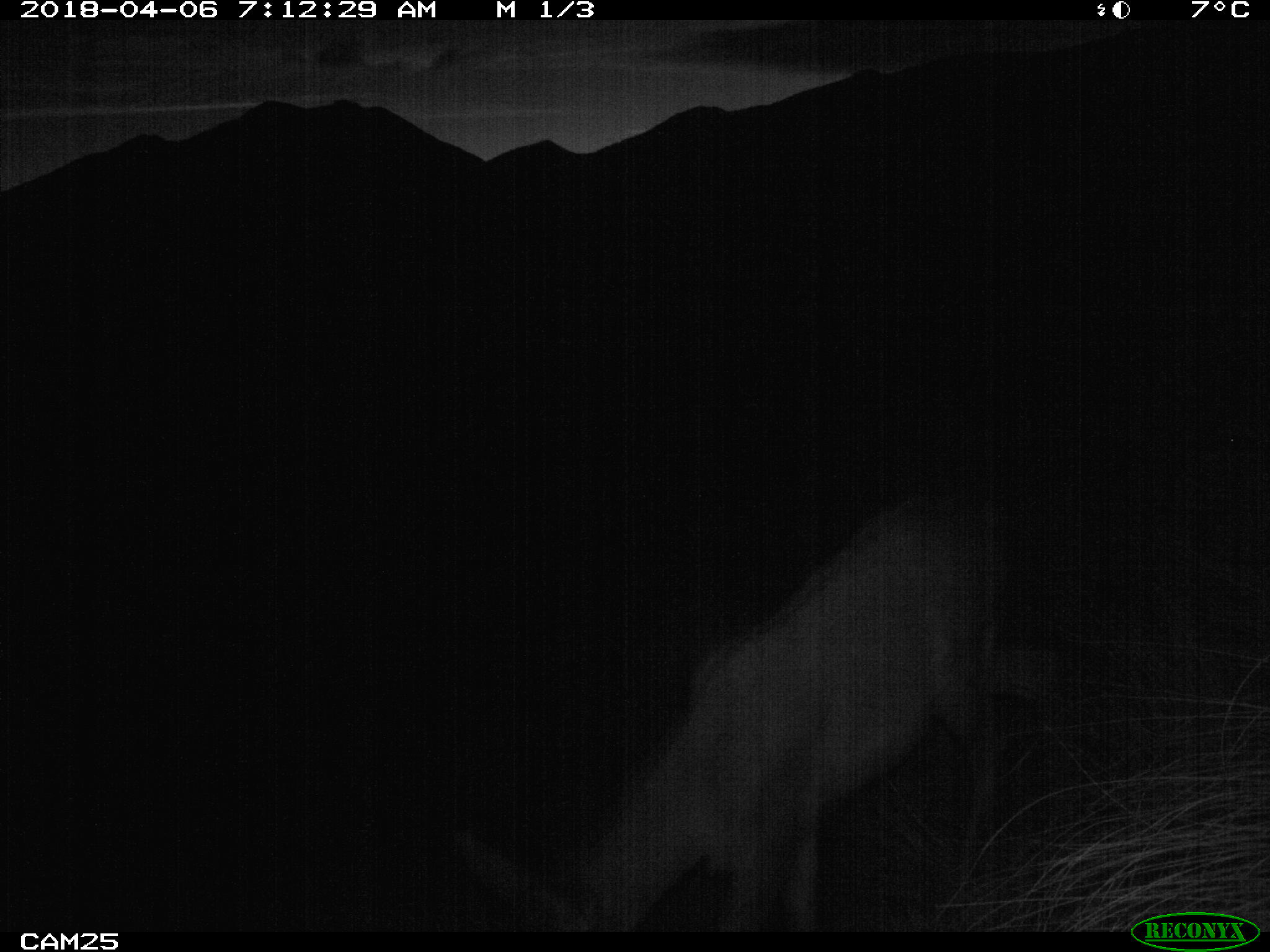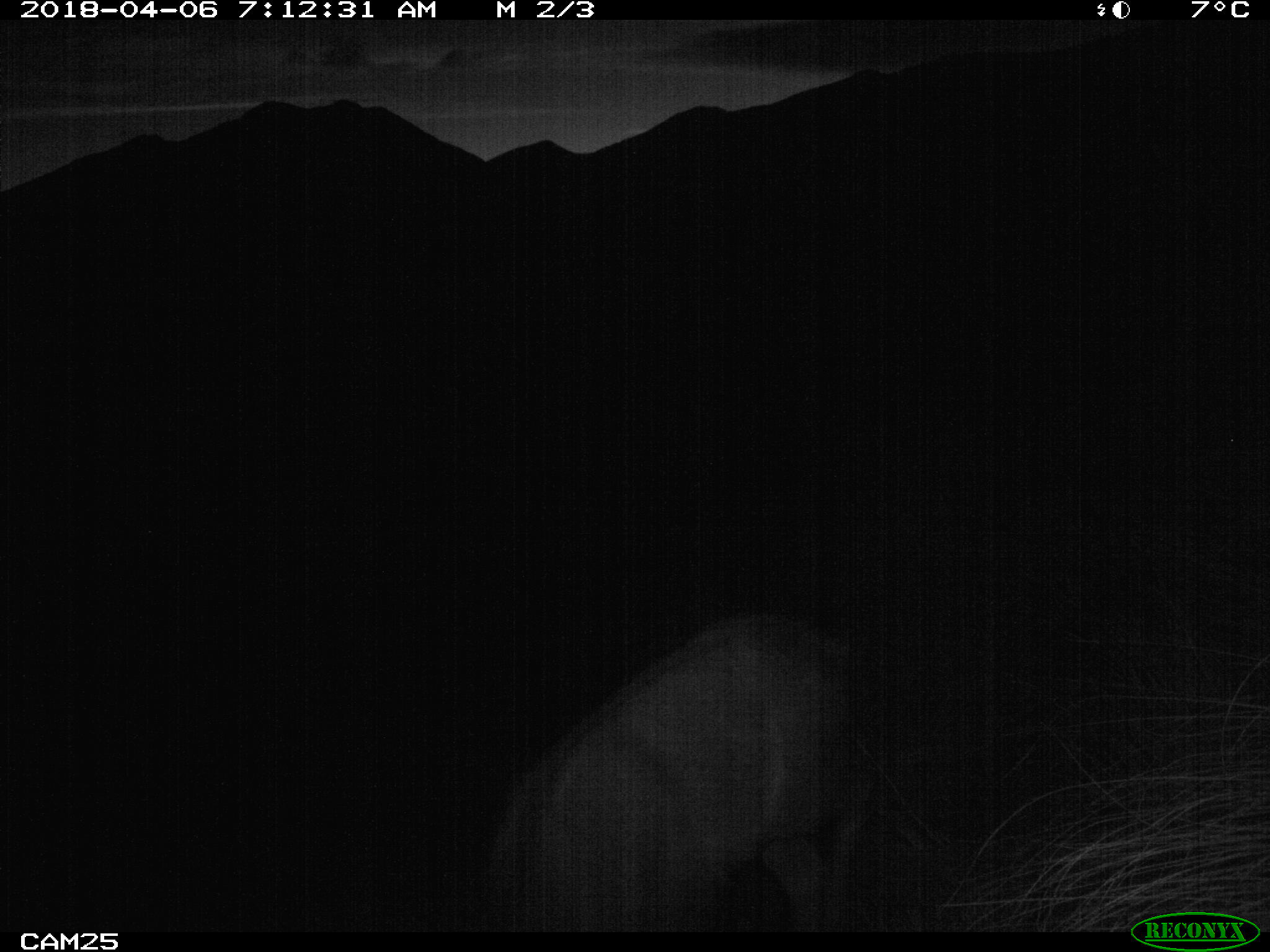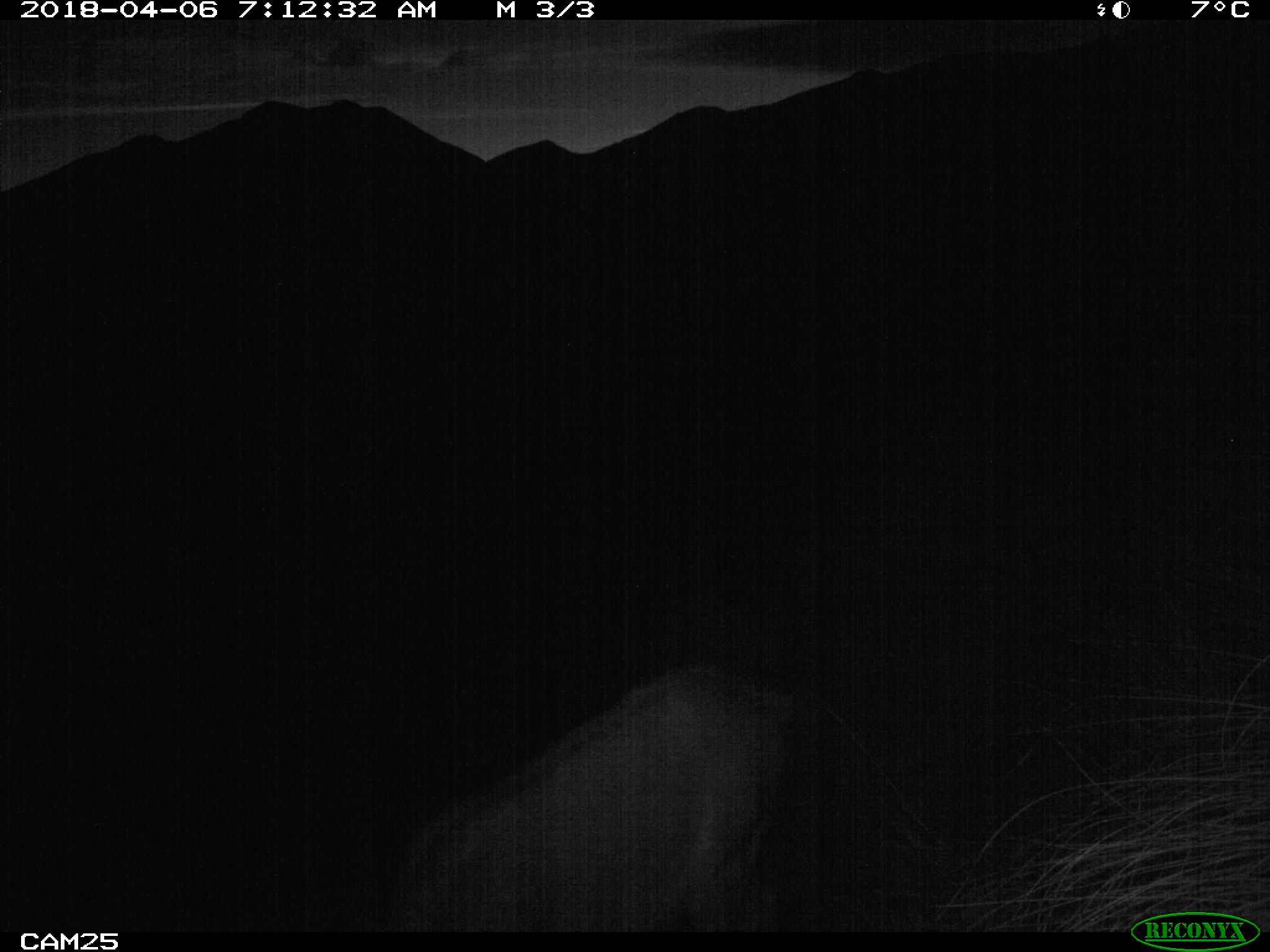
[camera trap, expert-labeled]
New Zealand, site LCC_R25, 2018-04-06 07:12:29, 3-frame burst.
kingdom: Animalia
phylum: Chordata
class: Mammalia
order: Artiodactyla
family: Cervidae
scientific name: Cervidae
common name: deer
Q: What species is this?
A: Deer (Cervidae).